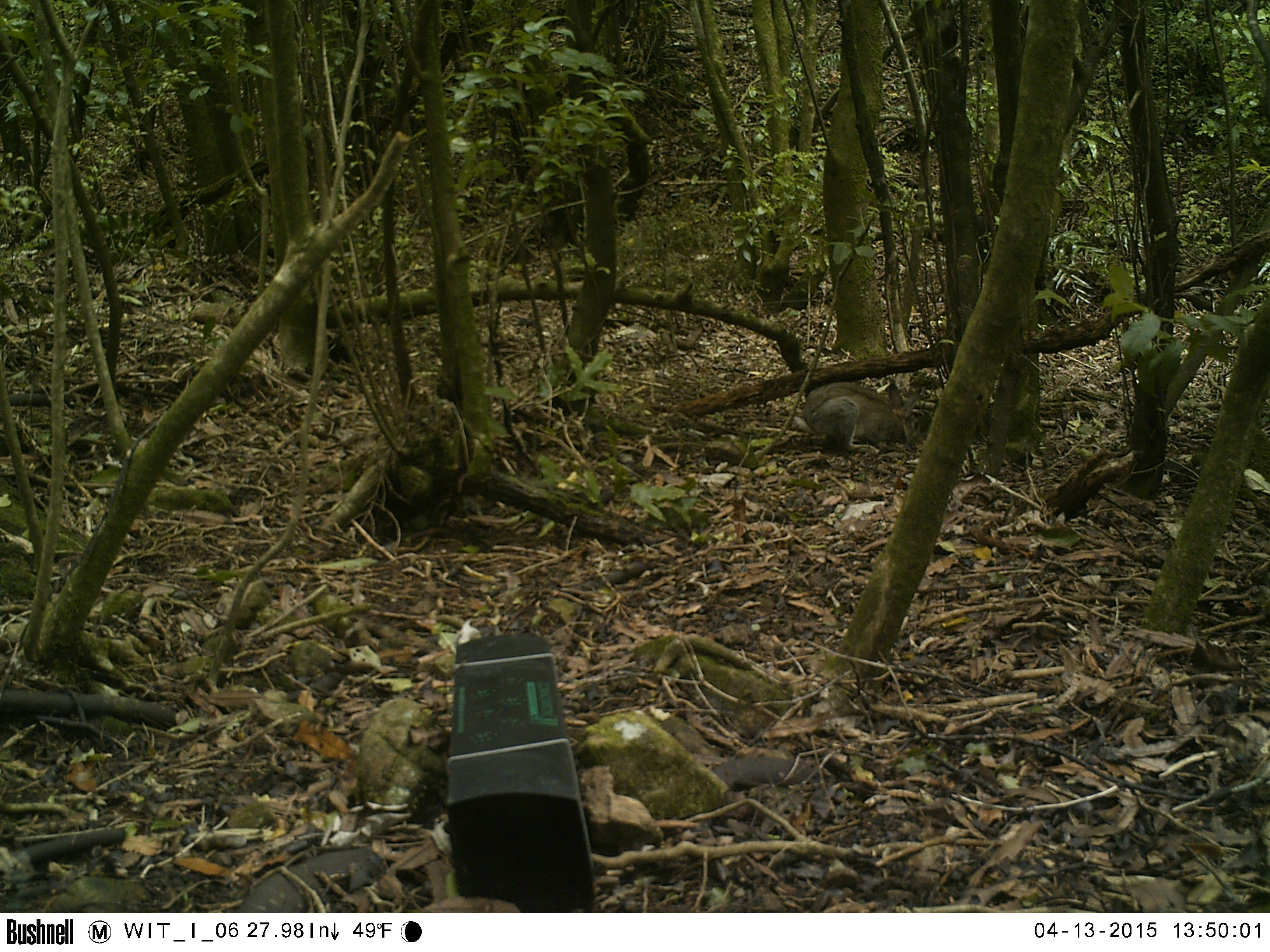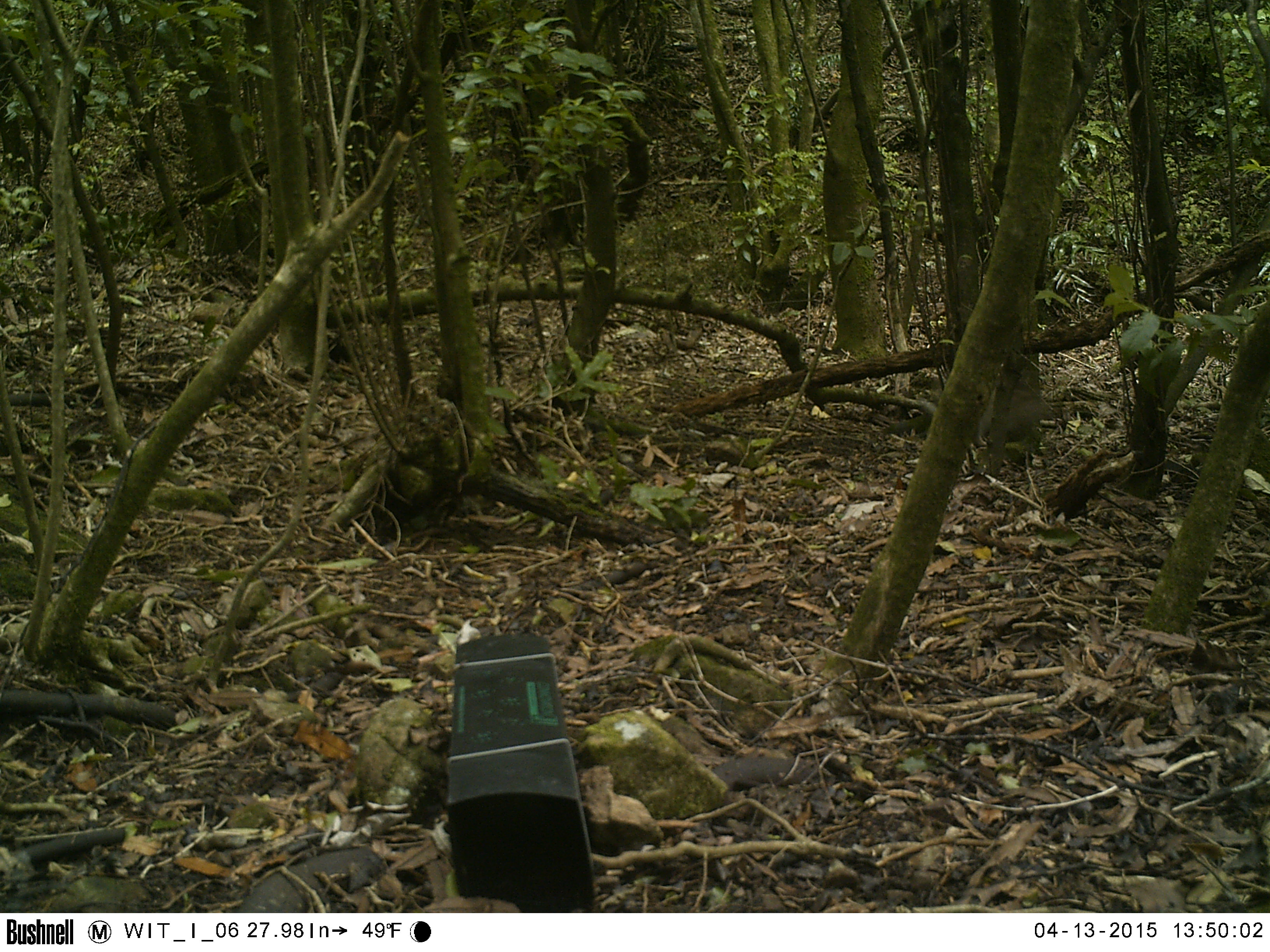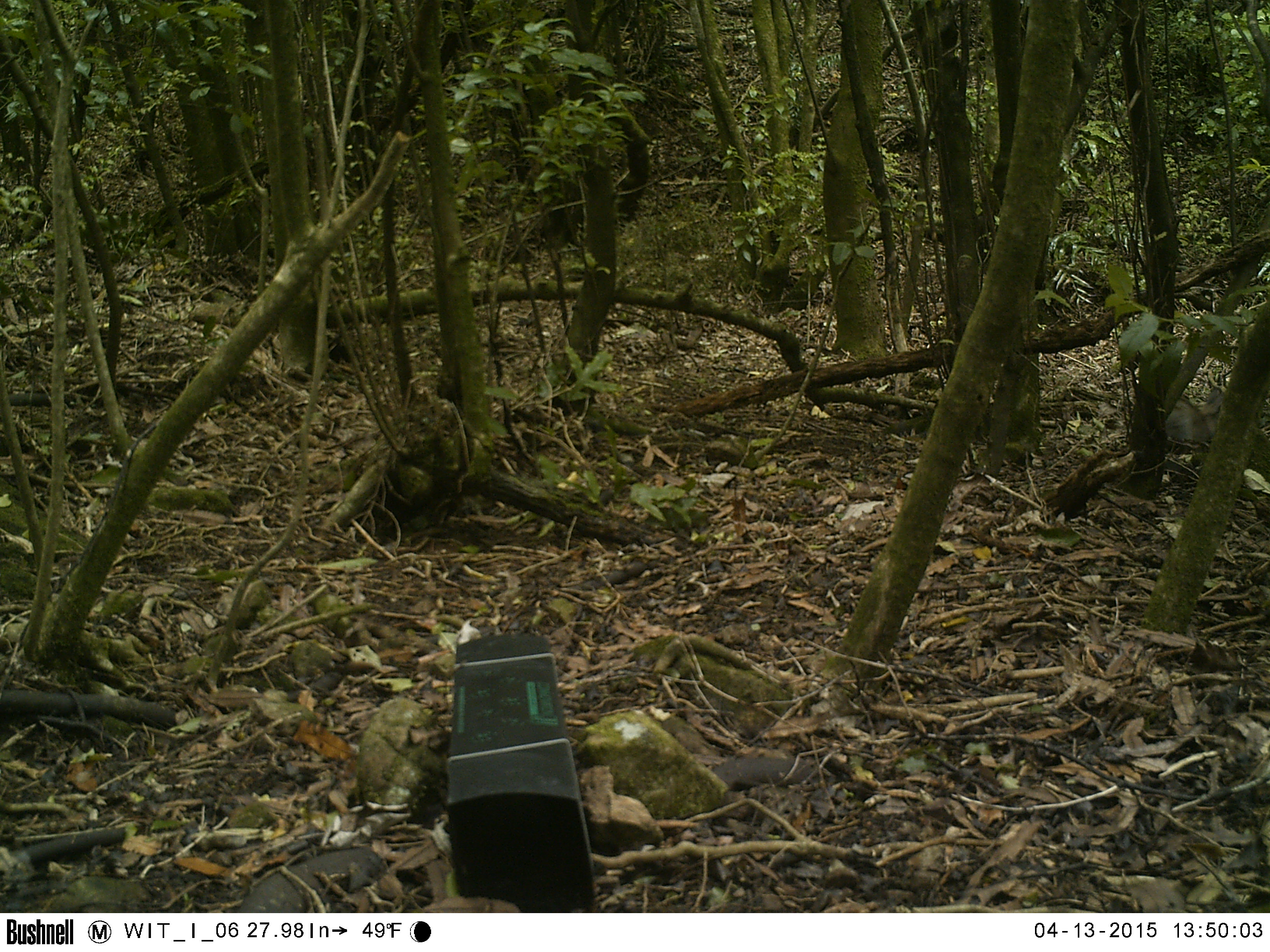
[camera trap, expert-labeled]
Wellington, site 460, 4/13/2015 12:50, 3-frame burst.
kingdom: Animalia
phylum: Chordata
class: Mammalia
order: Lagomorpha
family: Leporidae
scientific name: Leporidae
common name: rabbit